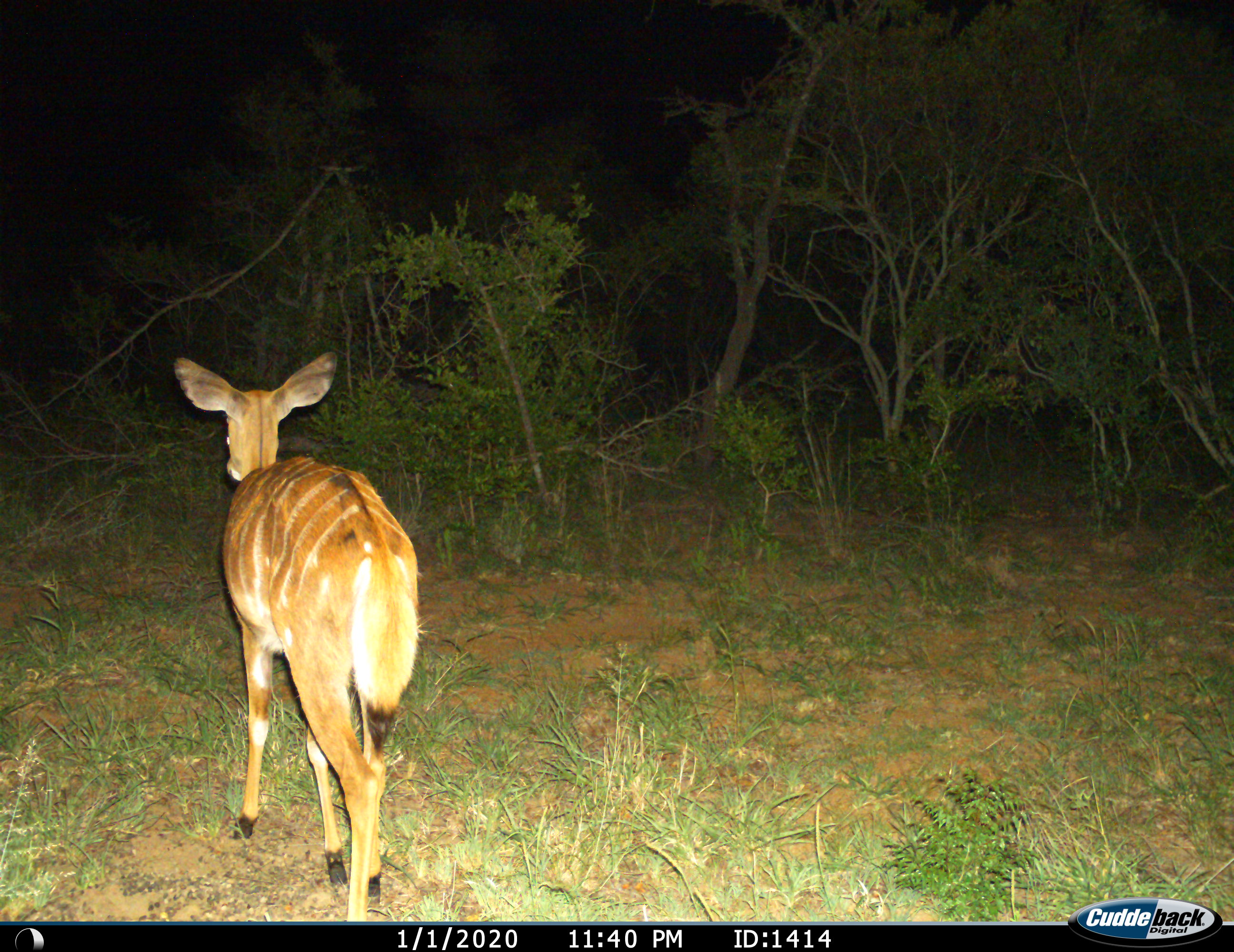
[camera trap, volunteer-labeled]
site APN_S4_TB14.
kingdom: Animalia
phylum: Chordata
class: Mammalia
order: Artiodactyla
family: Bovidae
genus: Tragelaphus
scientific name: Tragelaphus angasii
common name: nyala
Nyala (Tragelaphus angasii), count 1. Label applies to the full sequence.